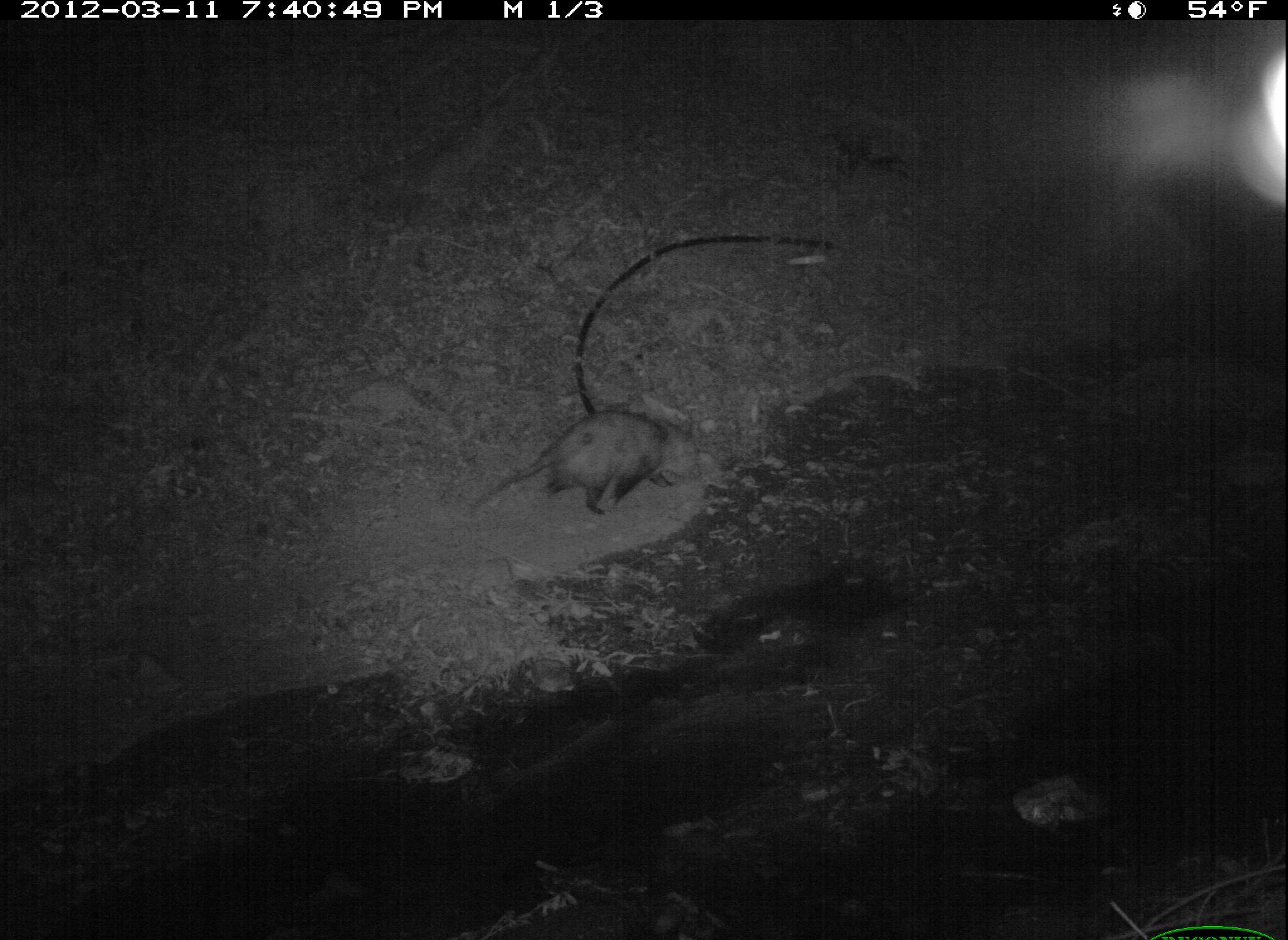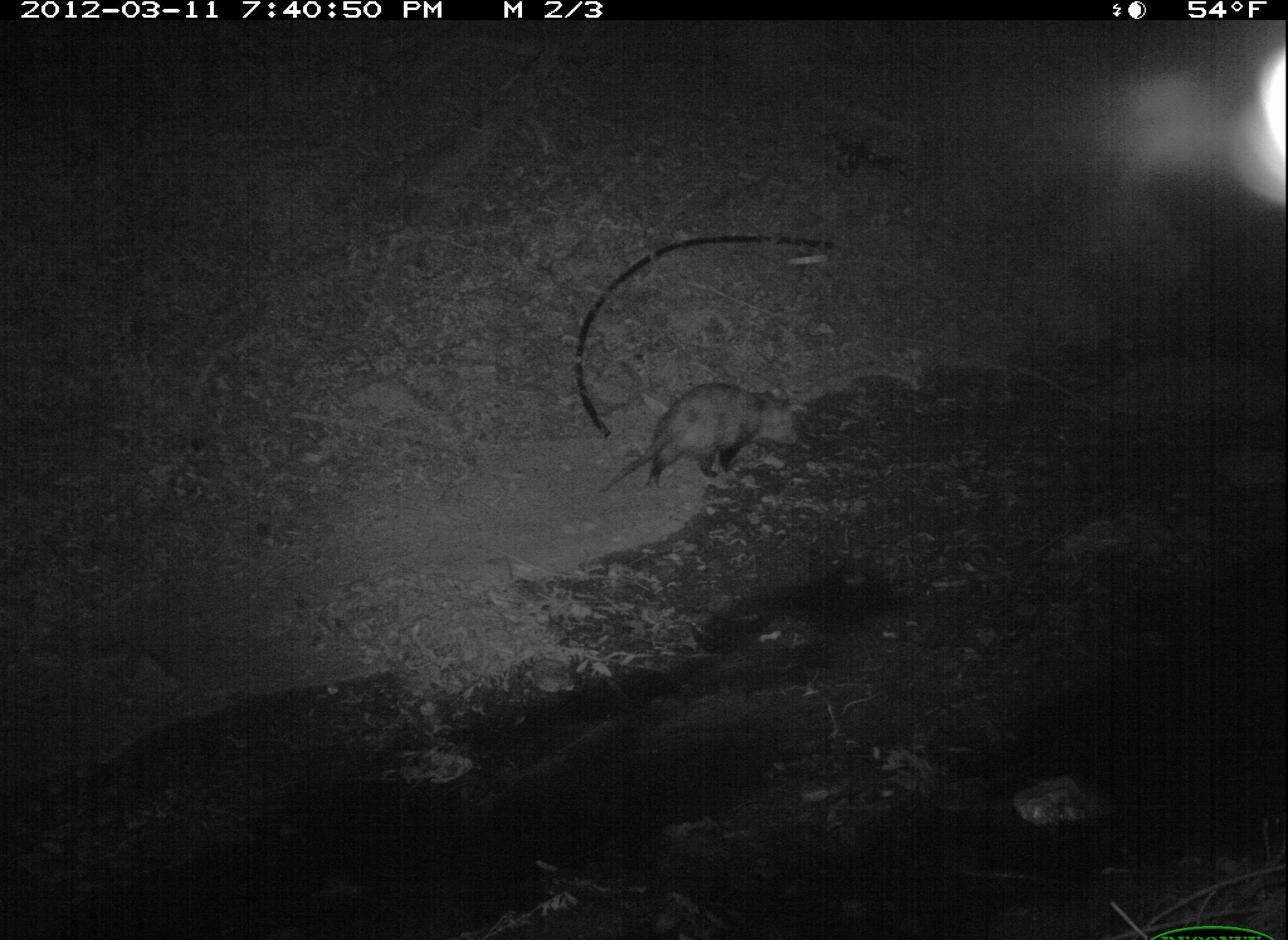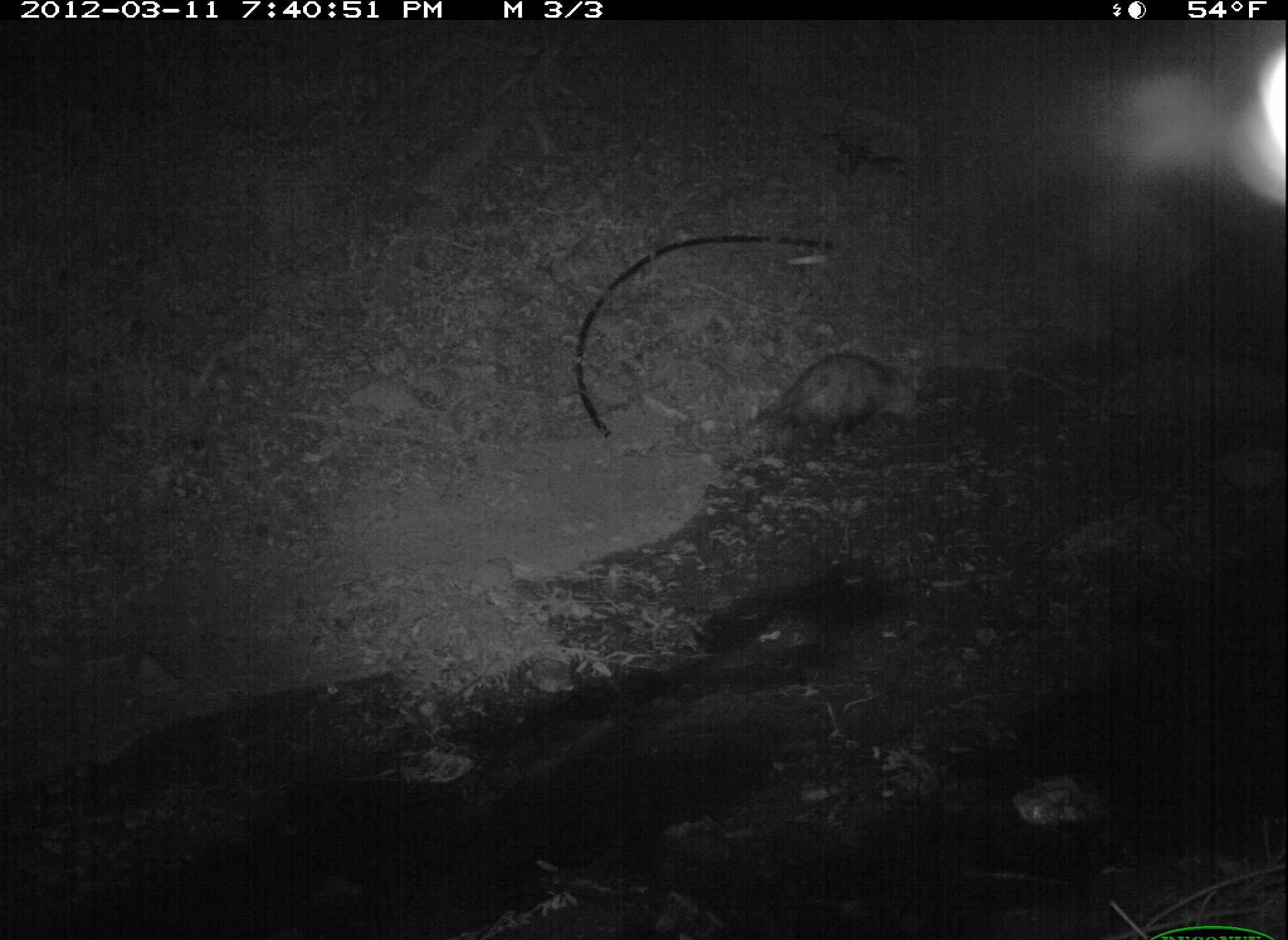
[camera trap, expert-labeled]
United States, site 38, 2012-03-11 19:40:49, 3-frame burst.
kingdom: Animalia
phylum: Chordata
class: Mammalia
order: Didelphimorphia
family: Didelphidae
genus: Didelphis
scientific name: Didelphis virginiana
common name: virginia opossum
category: opossum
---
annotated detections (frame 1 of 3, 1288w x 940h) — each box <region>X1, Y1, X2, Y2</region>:
opossum: <region>477, 391, 715, 540</region>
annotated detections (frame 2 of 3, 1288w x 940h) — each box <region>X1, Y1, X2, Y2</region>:
opossum: <region>592, 366, 813, 517</region>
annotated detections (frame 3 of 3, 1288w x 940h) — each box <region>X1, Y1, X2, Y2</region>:
opossum: <region>728, 353, 934, 457</region>